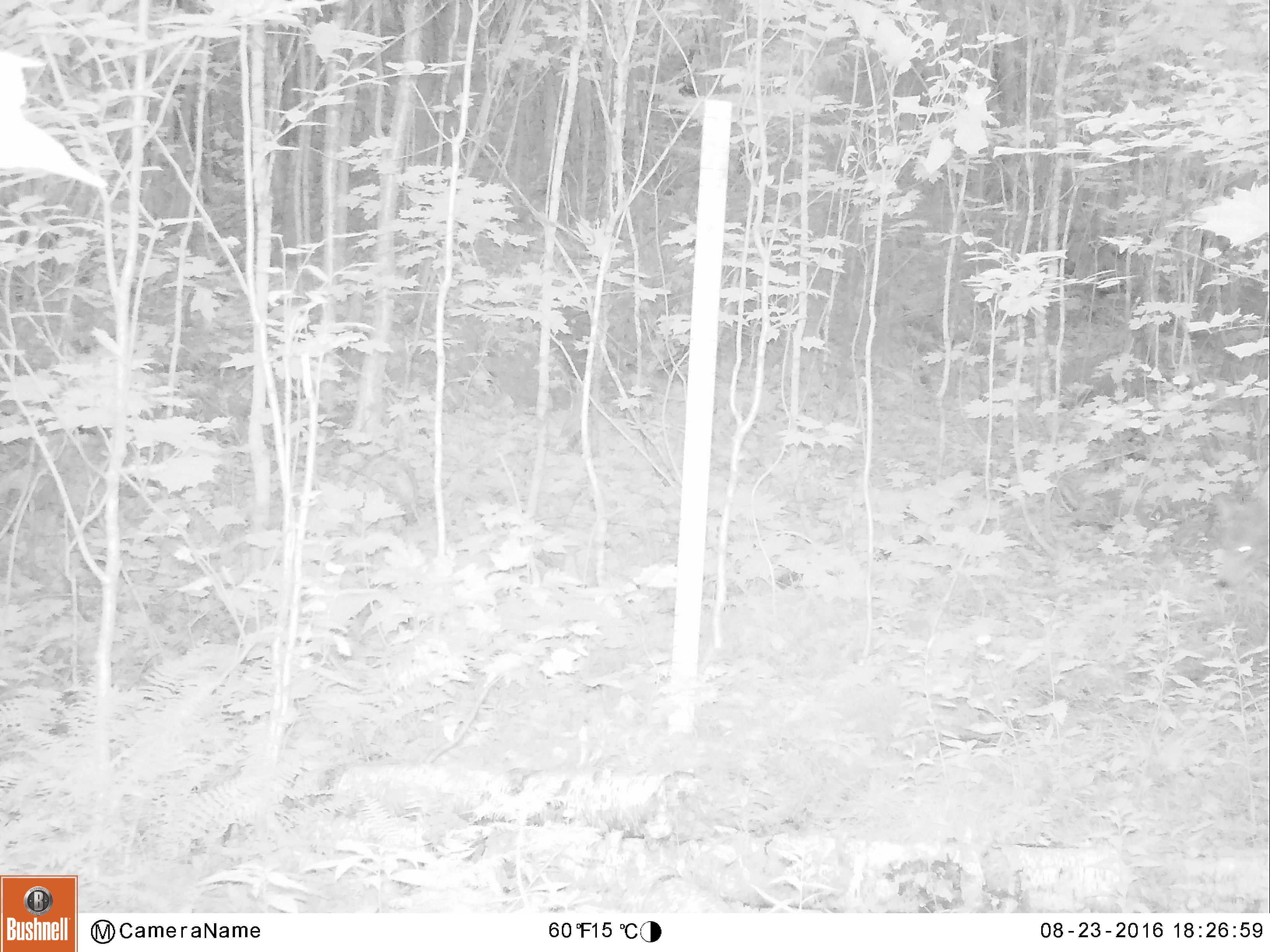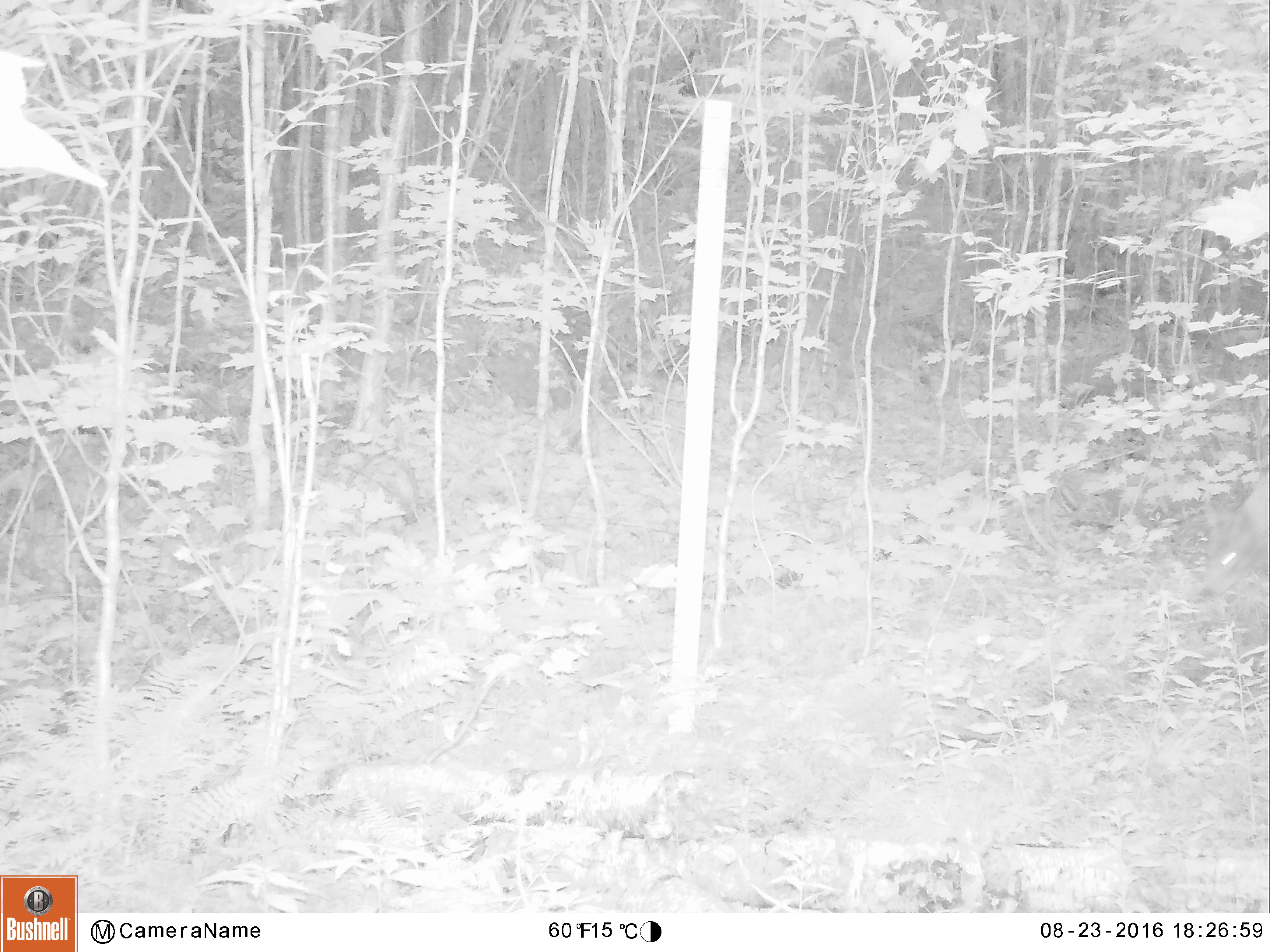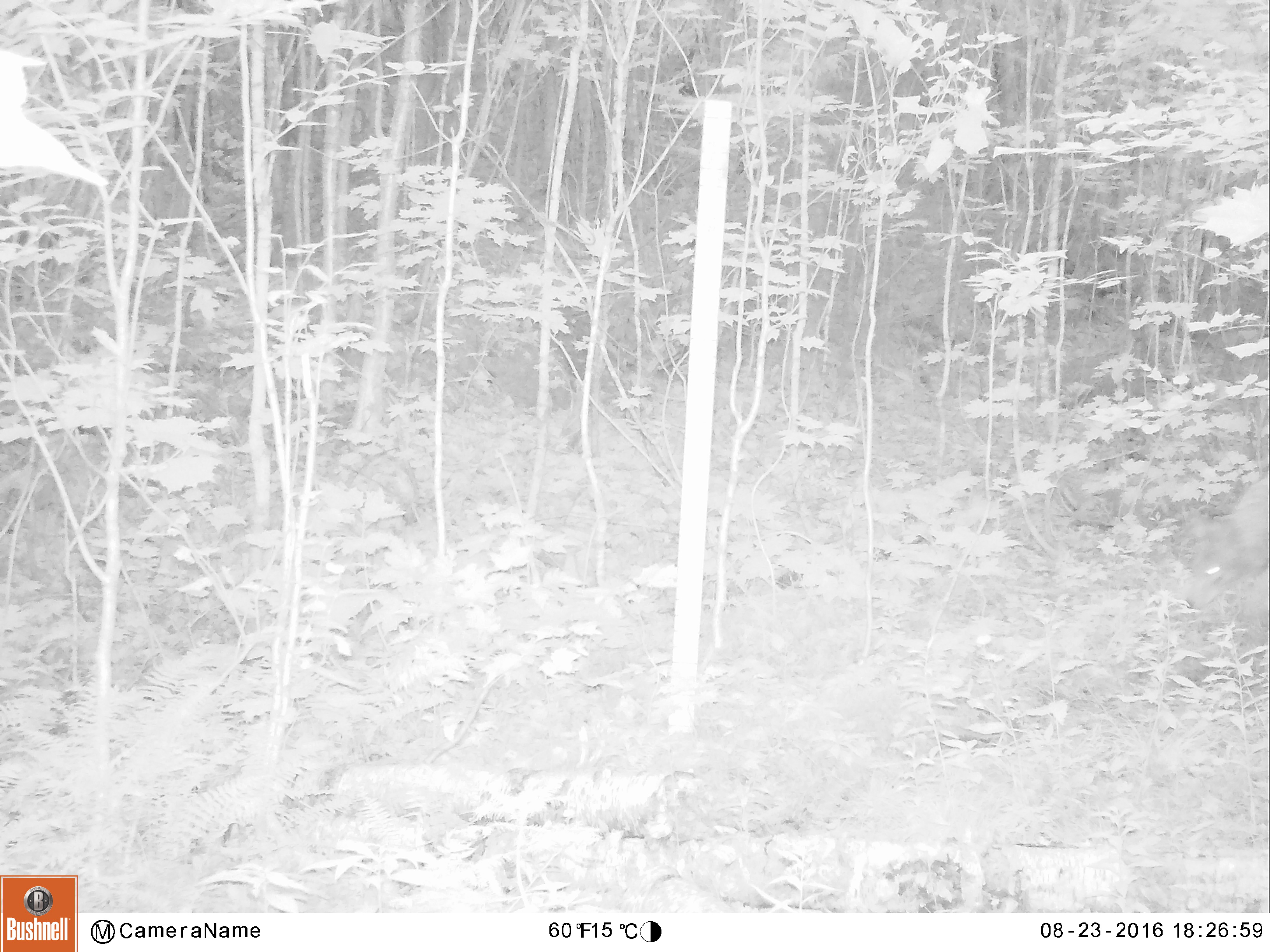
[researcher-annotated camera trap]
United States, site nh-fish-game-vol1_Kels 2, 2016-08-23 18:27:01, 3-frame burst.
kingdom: Animalia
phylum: Chordata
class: Mammalia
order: Carnivora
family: Canidae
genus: Canis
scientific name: Canis latrans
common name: coyote